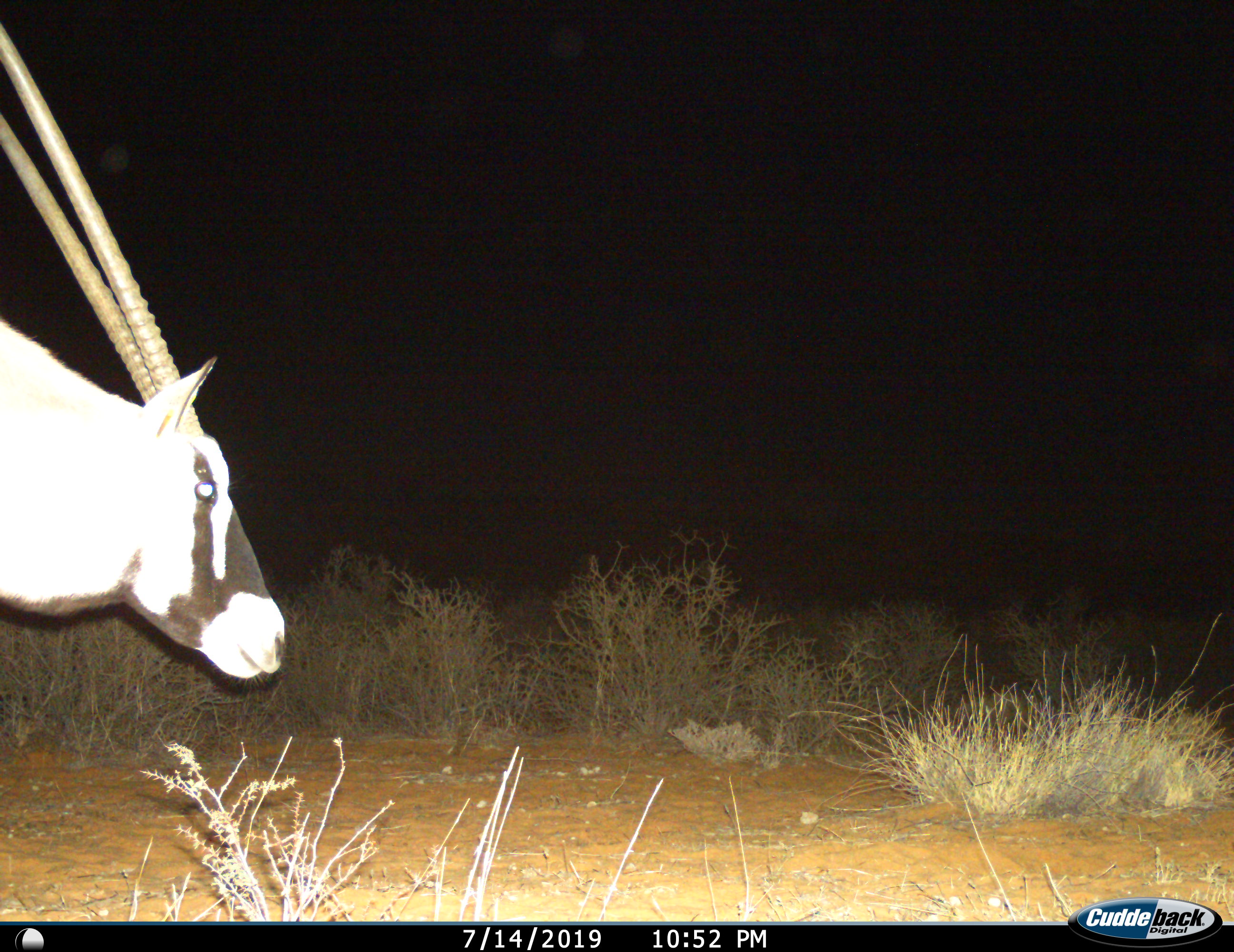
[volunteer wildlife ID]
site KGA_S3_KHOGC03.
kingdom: Animalia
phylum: Chordata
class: Mammalia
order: Artiodactyla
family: Bovidae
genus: Oryx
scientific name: Oryx gazella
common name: gemsbok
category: oryx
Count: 1.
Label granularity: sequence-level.